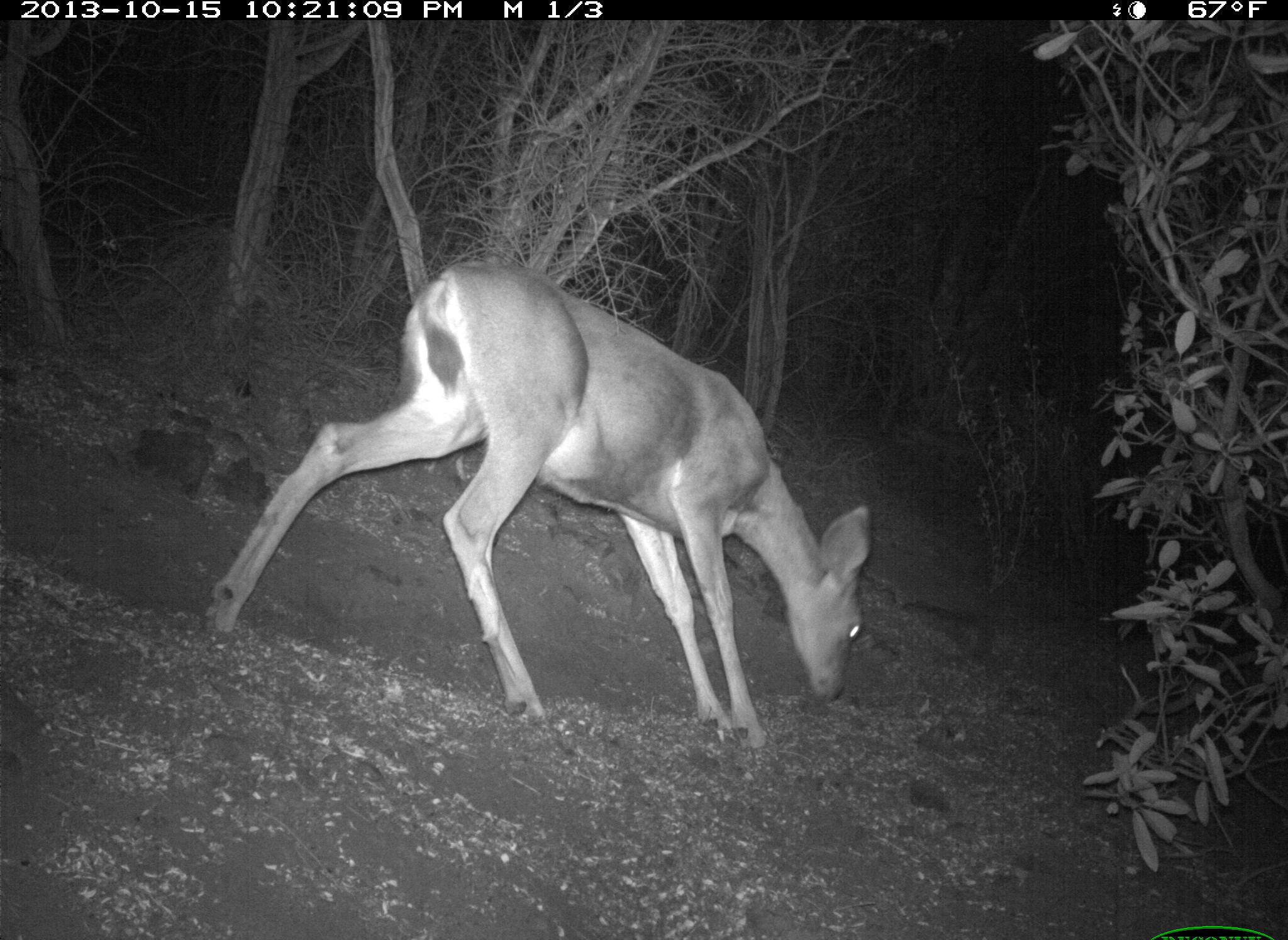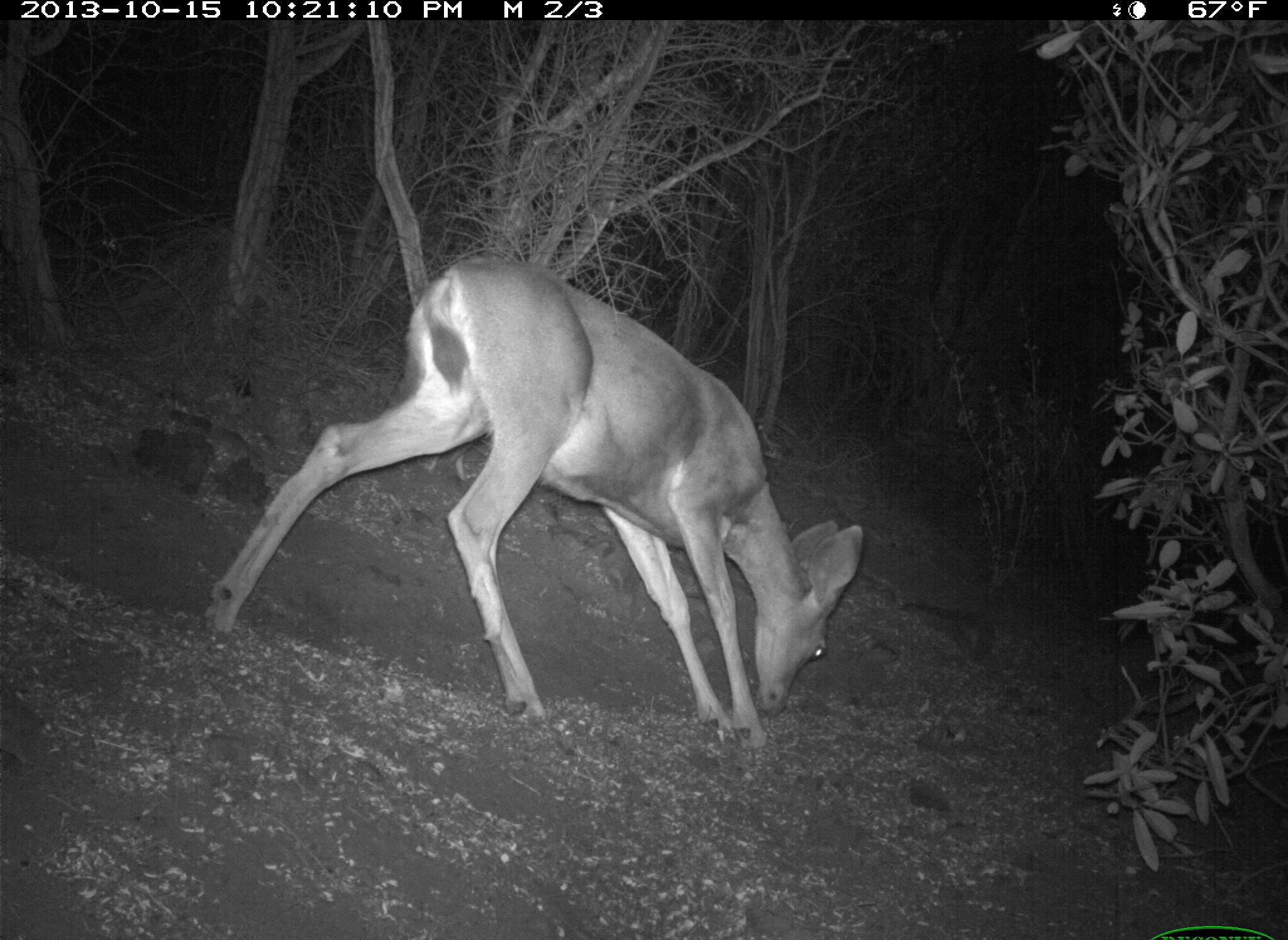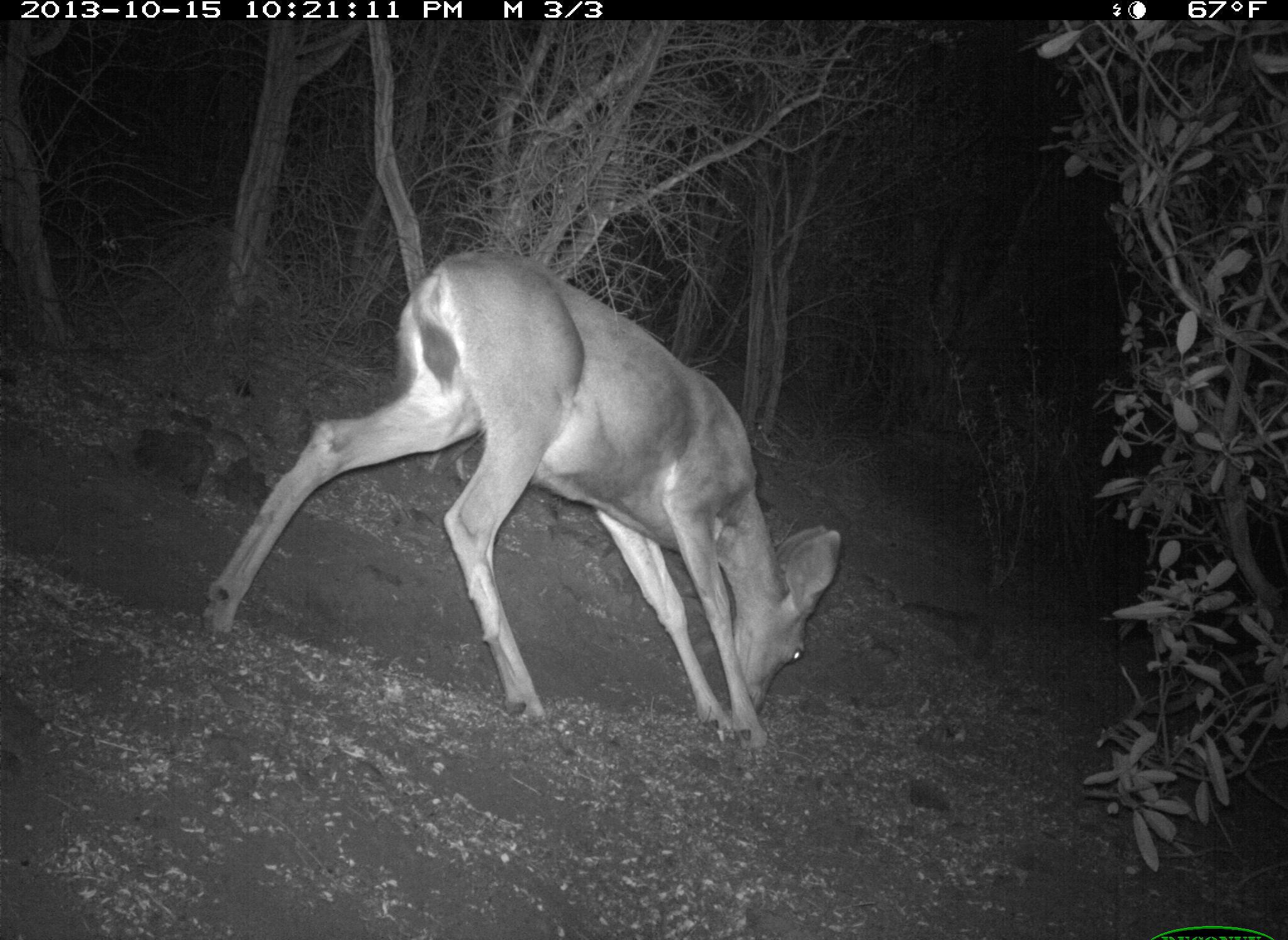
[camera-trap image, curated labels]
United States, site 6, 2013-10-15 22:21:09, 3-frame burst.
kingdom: Animalia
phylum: Chordata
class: Mammalia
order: Artiodactyla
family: Cervidae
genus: Odocoileus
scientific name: Odocoileus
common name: deer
Deer (Odocoileus).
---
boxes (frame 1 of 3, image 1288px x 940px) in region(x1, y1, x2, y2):
deer: region(198, 259, 871, 754)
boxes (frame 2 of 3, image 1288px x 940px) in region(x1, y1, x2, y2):
deer: region(198, 254, 865, 756)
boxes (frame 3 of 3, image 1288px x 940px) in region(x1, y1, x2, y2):
deer: region(195, 251, 843, 754)